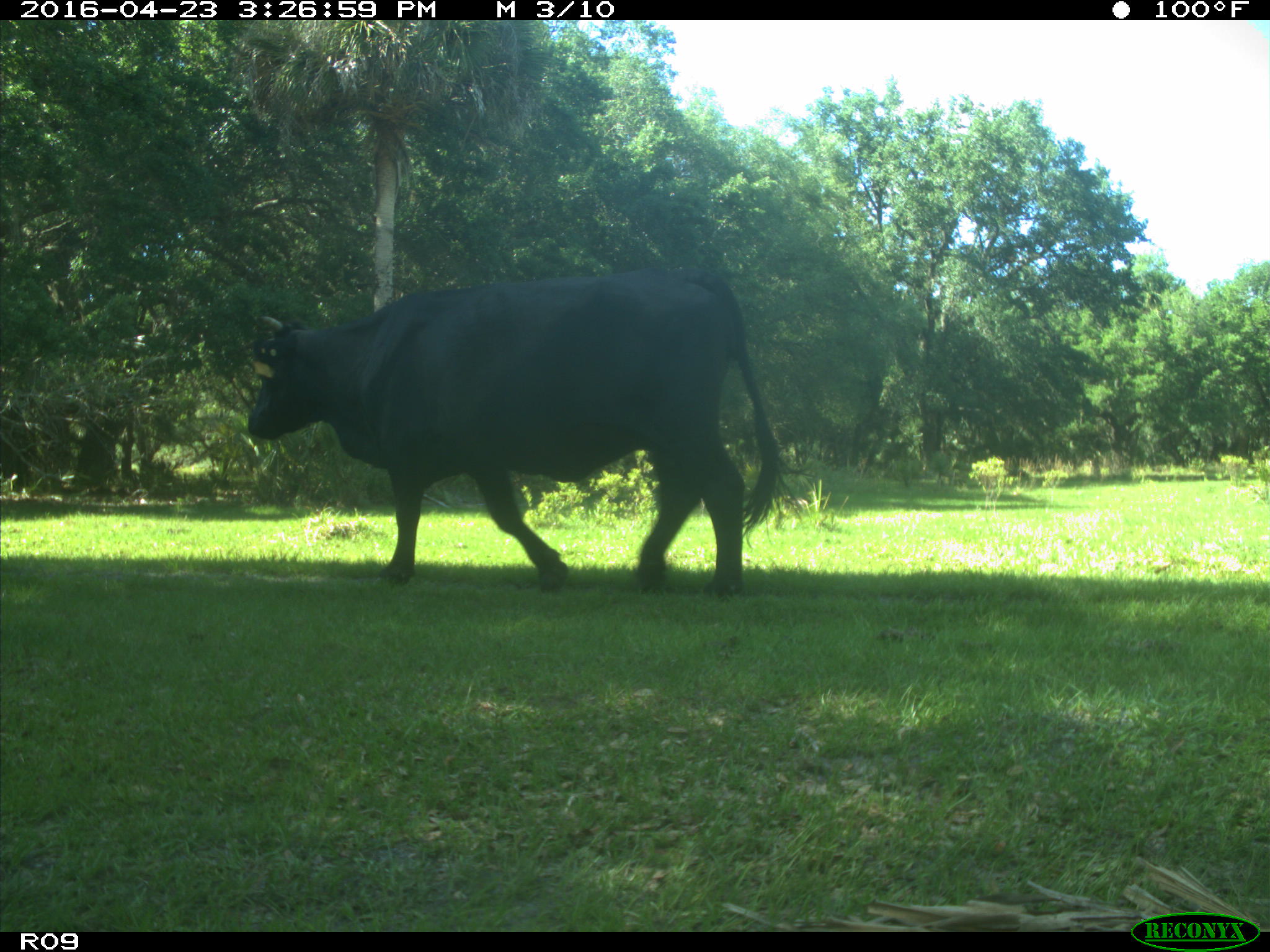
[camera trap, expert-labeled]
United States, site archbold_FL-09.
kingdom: Animalia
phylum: Chordata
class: Mammalia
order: Artiodactyla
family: Bovidae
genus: Bos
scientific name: Bos taurus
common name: domestic cow